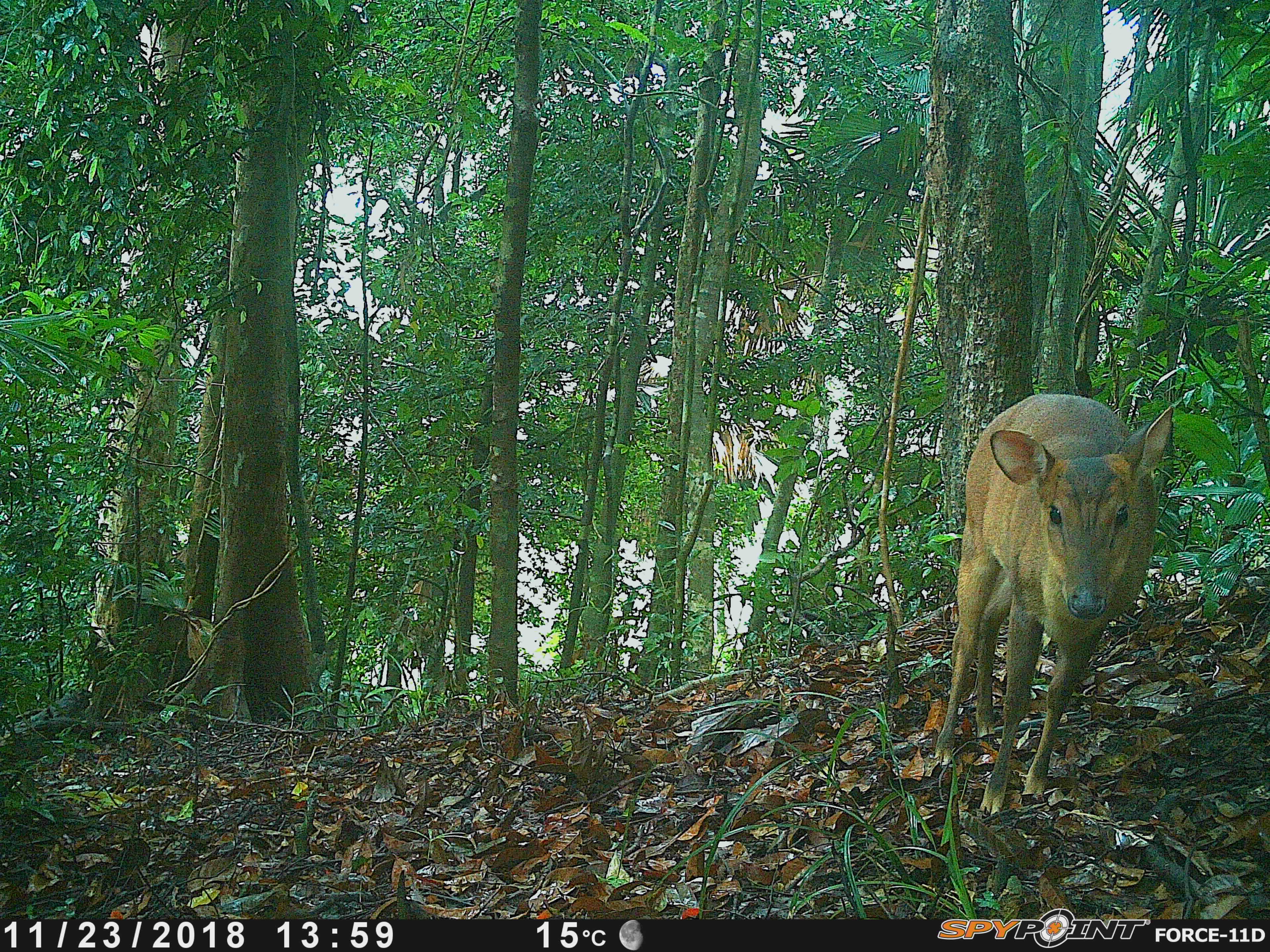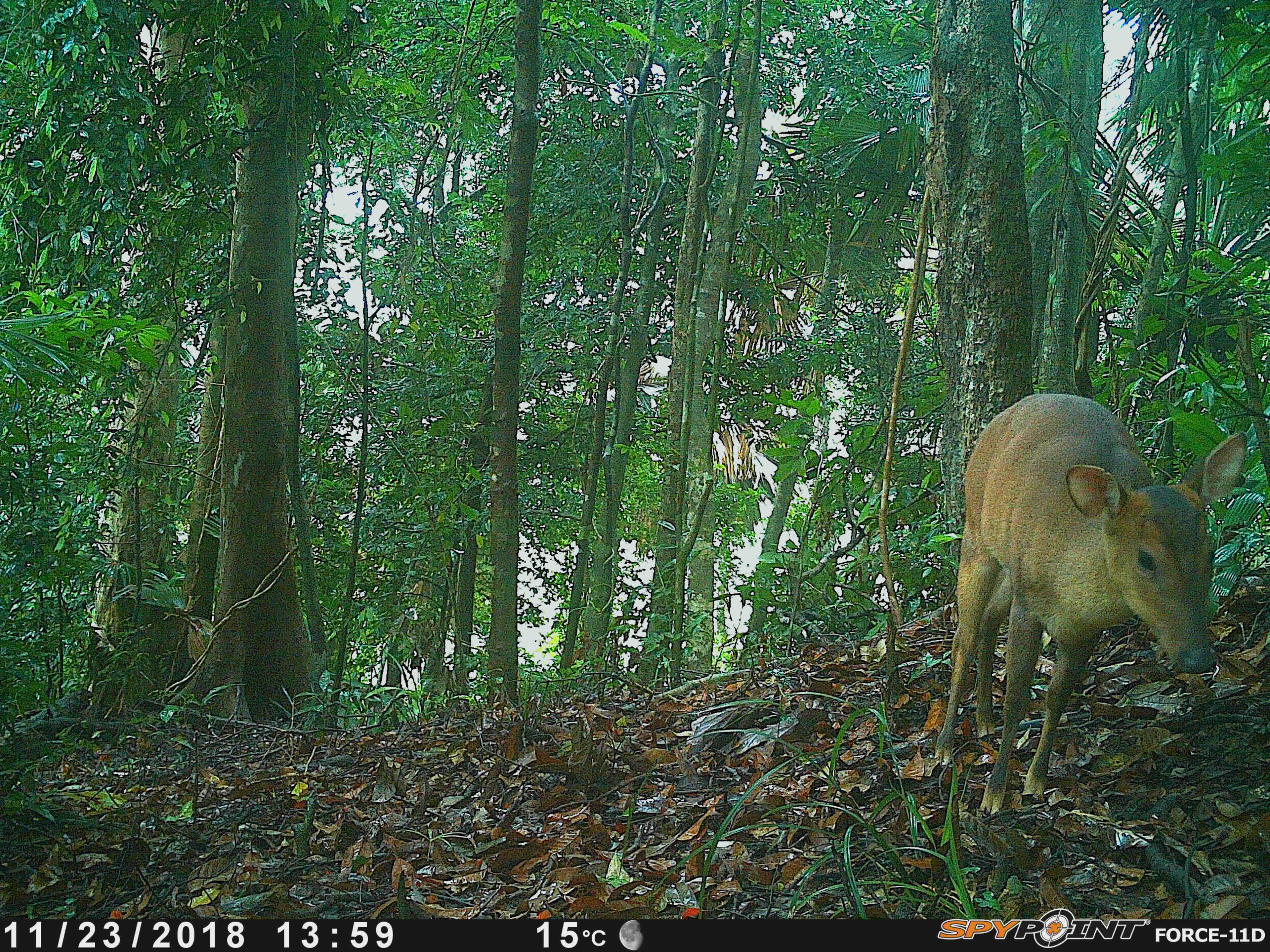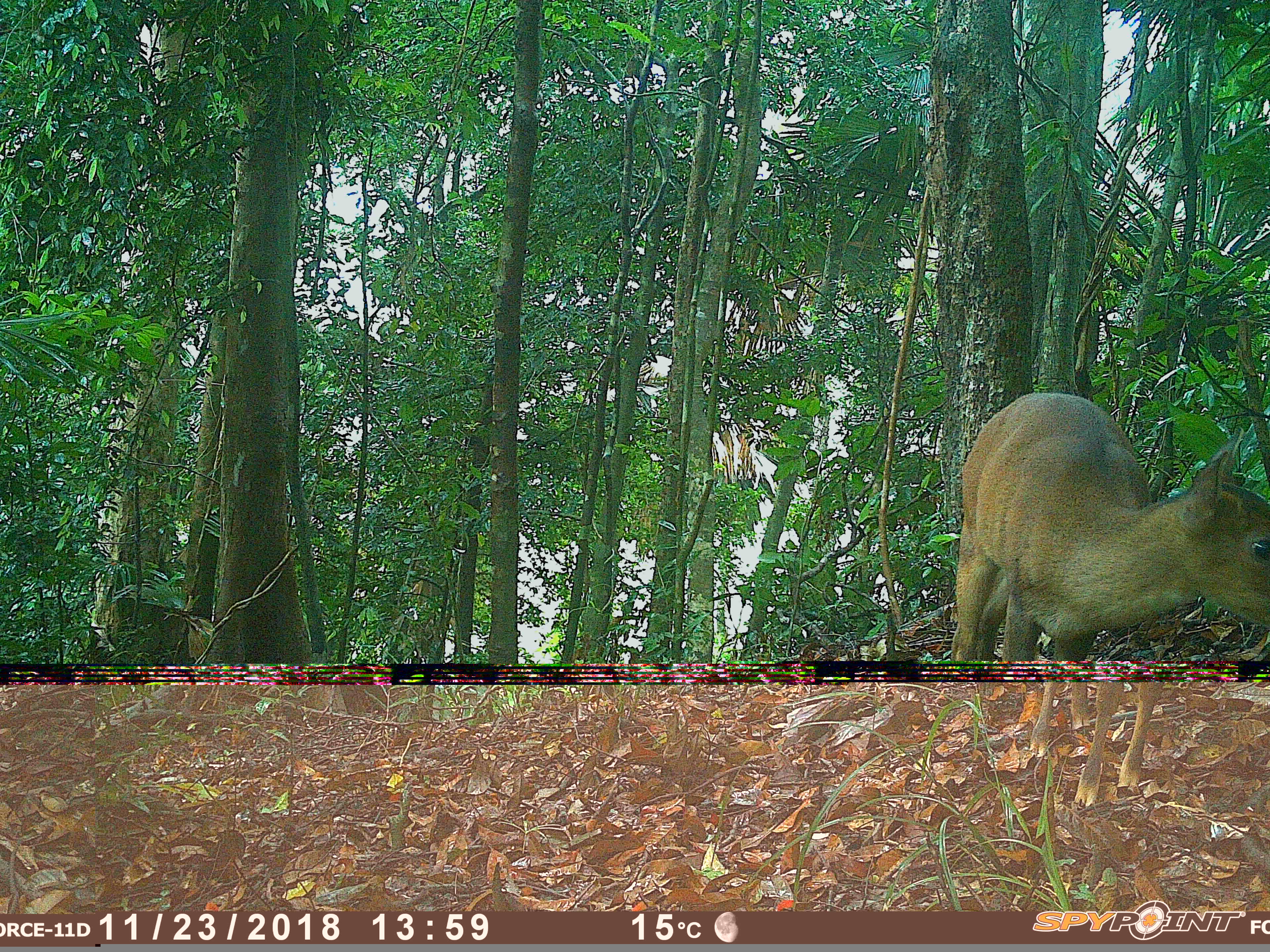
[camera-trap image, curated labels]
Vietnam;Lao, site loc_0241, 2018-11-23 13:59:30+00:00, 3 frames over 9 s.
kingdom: Animalia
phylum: Chordata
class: Mammalia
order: Artiodactyla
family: Cervidae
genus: Muntiacus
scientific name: Muntiacus vuquangensis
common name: large-antlered muntjac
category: large antlered muntjac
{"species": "large antlered muntjac (large-antlered muntjac) (Muntiacus vuquangensis)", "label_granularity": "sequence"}